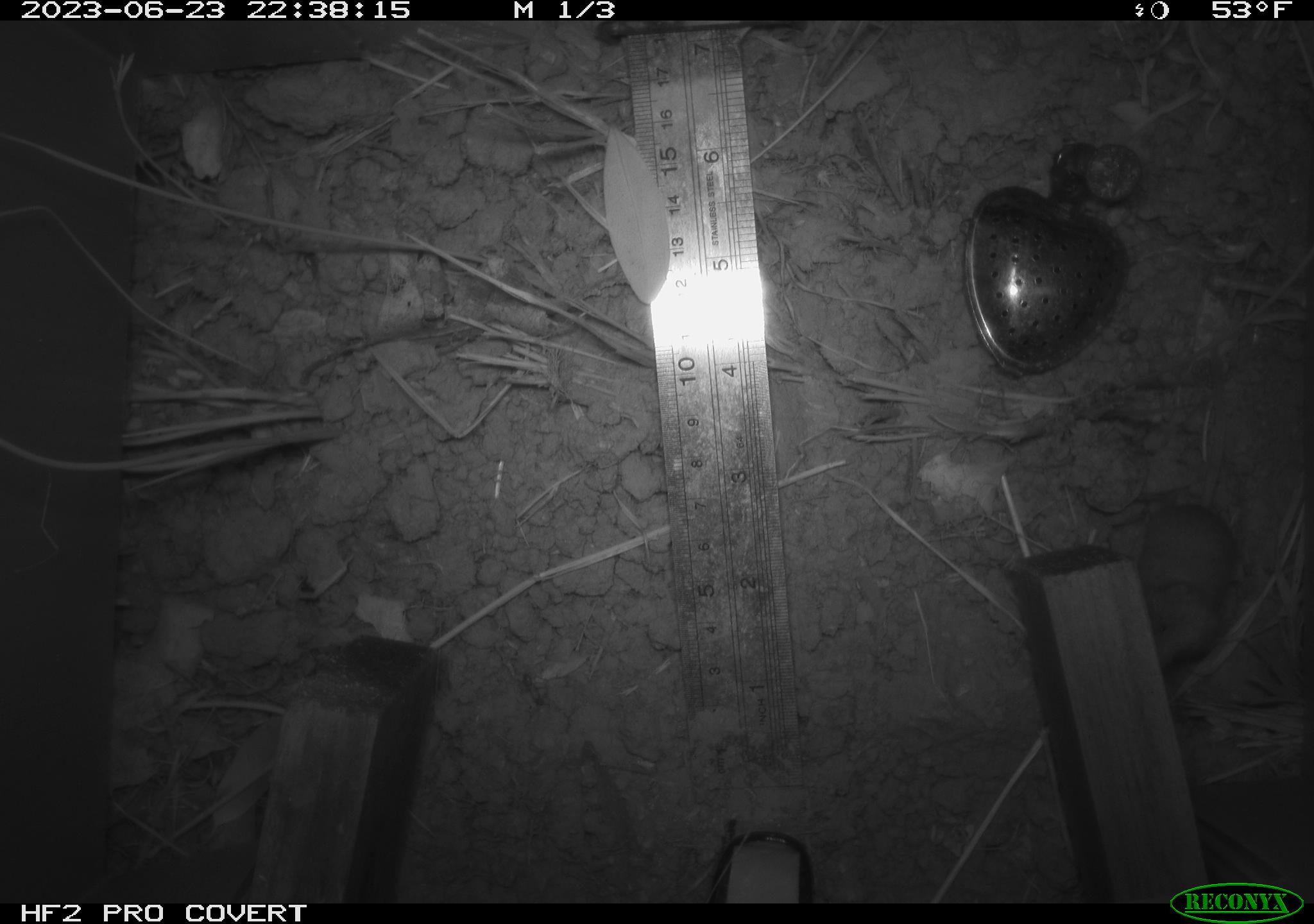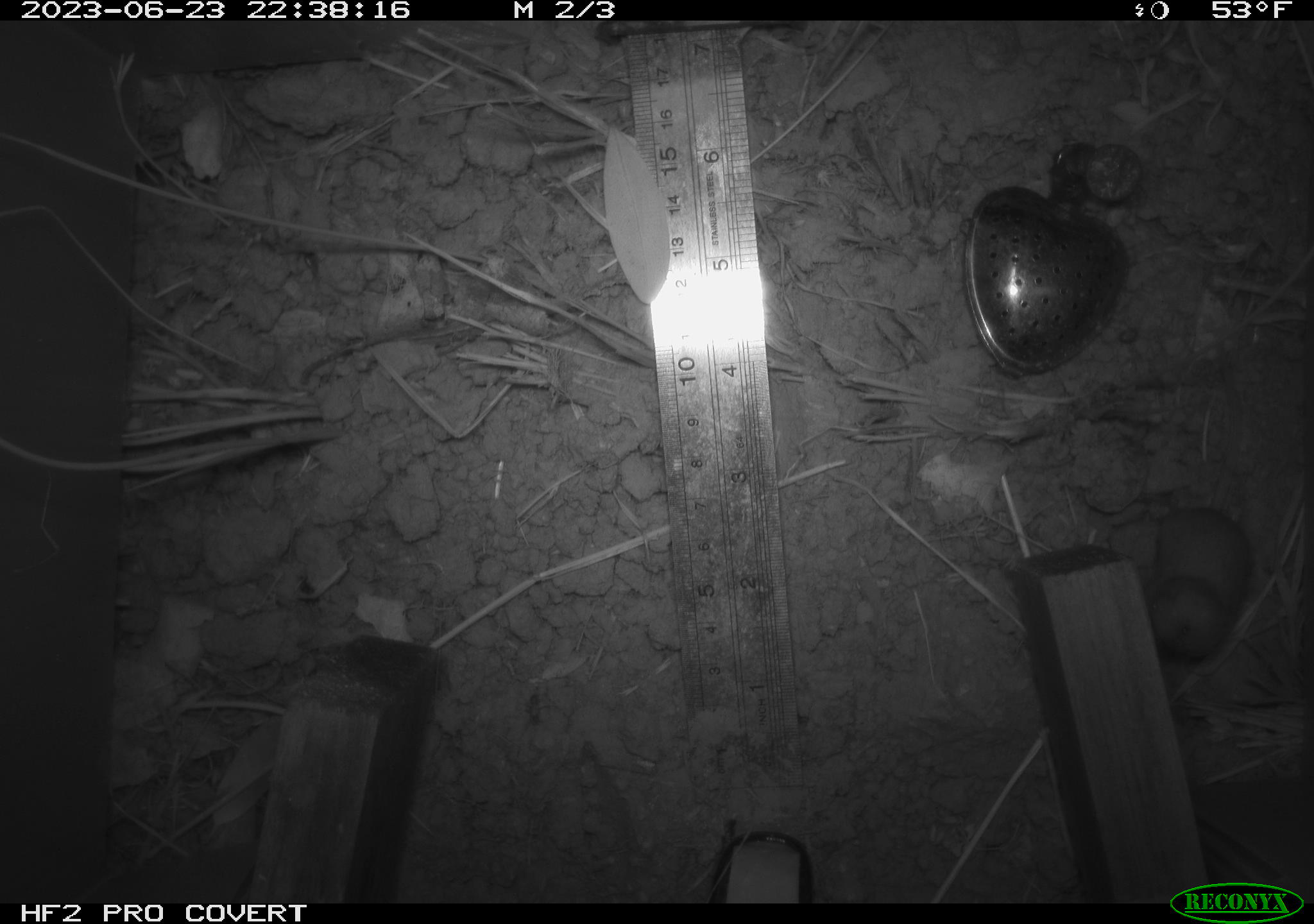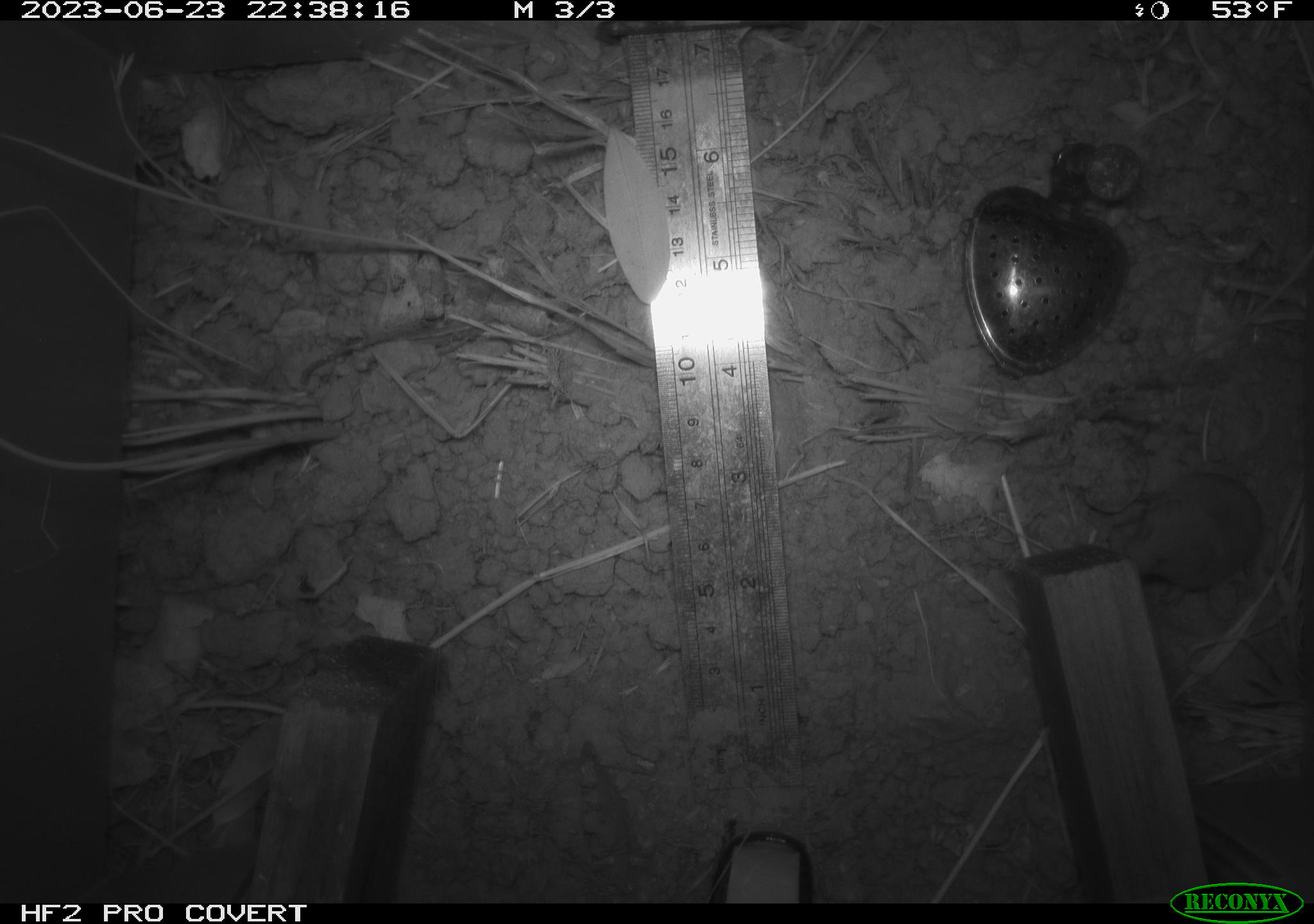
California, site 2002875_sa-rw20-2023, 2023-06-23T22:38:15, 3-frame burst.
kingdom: Animalia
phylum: Chordata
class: Mammalia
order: Eulipotyphla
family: Soricidae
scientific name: Soricidae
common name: shrews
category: soricidae family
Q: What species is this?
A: Soricidae family (shrews) (Soricidae).